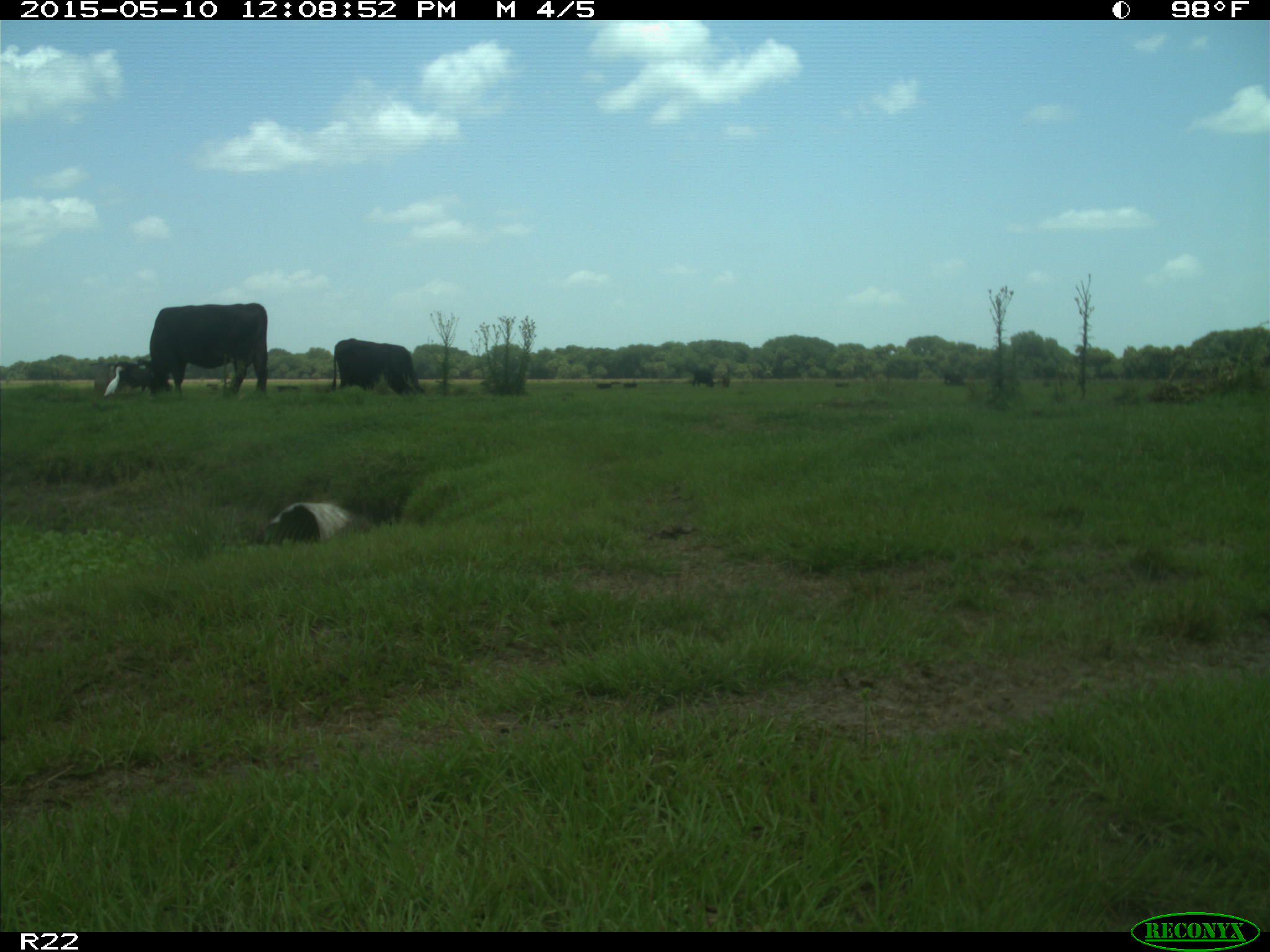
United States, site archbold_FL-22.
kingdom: Animalia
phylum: Chordata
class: Mammalia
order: Artiodactyla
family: Bovidae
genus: Bos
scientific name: Bos taurus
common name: domestic cow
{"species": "Bos taurus (domestic cow)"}